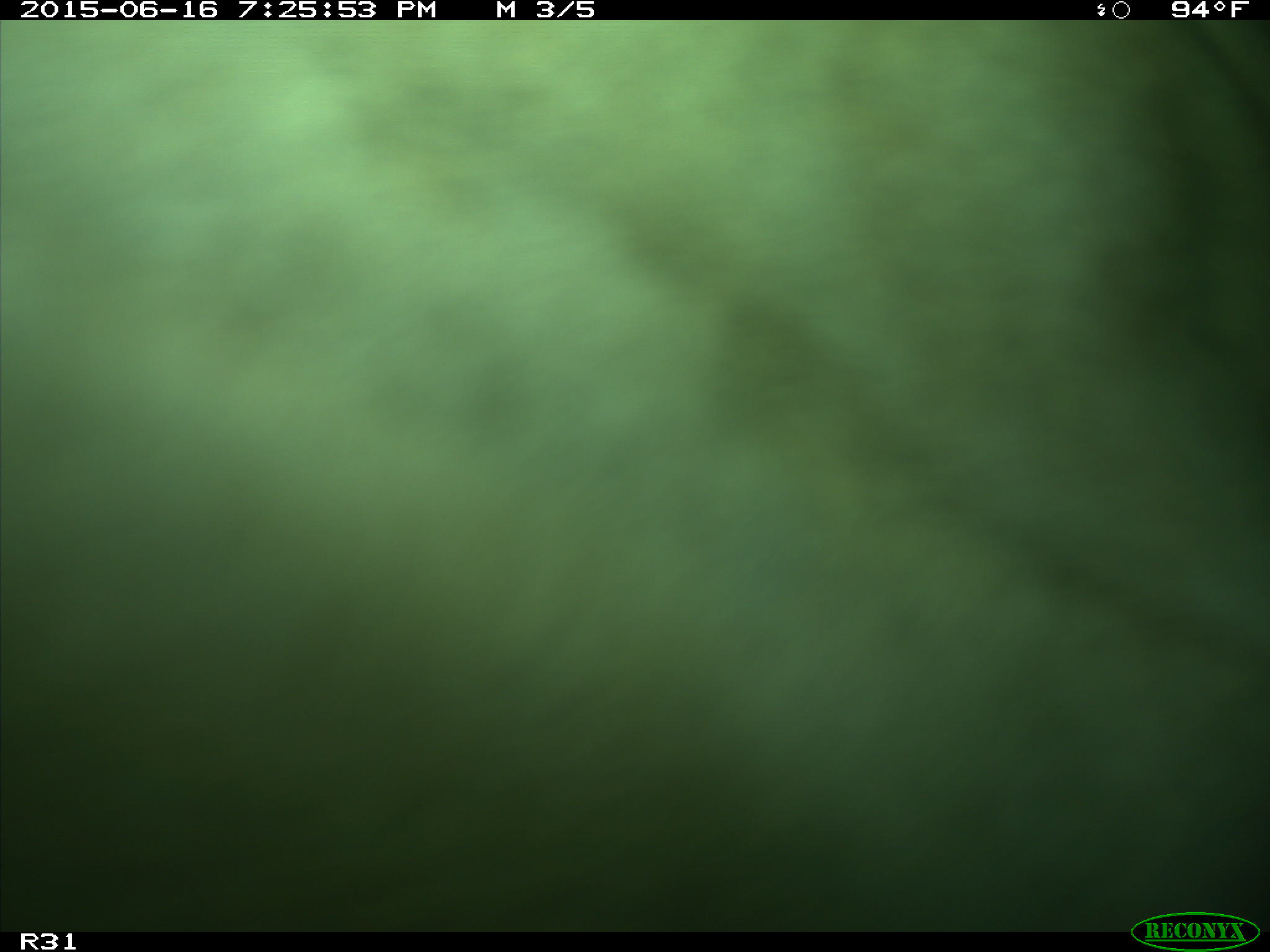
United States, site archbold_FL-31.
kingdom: Animalia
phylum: Chordata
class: Mammalia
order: Artiodactyla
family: Bovidae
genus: Bos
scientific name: Bos taurus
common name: domestic cow